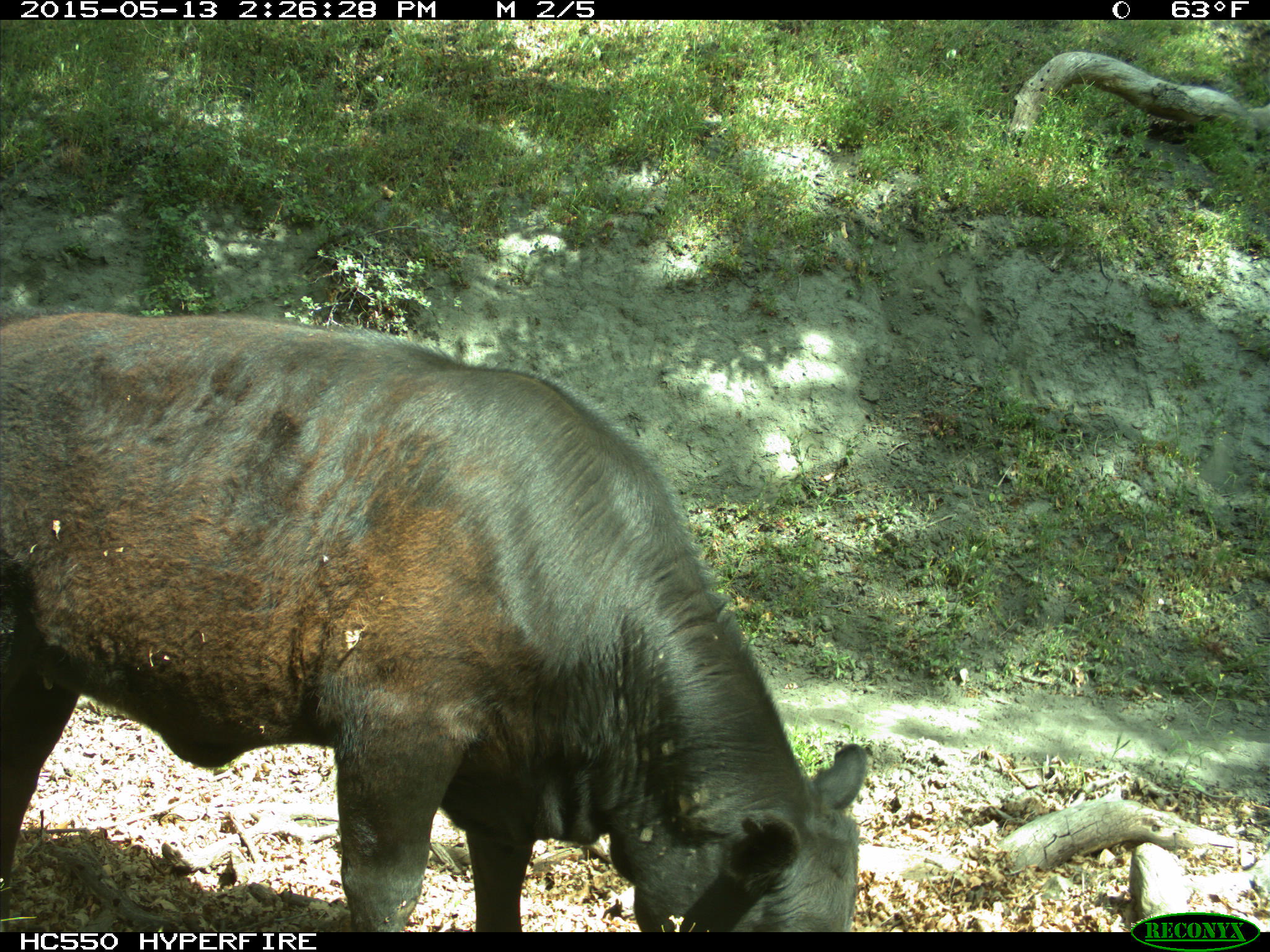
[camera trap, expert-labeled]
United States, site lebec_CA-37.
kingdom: Animalia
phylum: Chordata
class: Mammalia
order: Artiodactyla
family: Bovidae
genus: Bos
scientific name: Bos taurus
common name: domestic cow